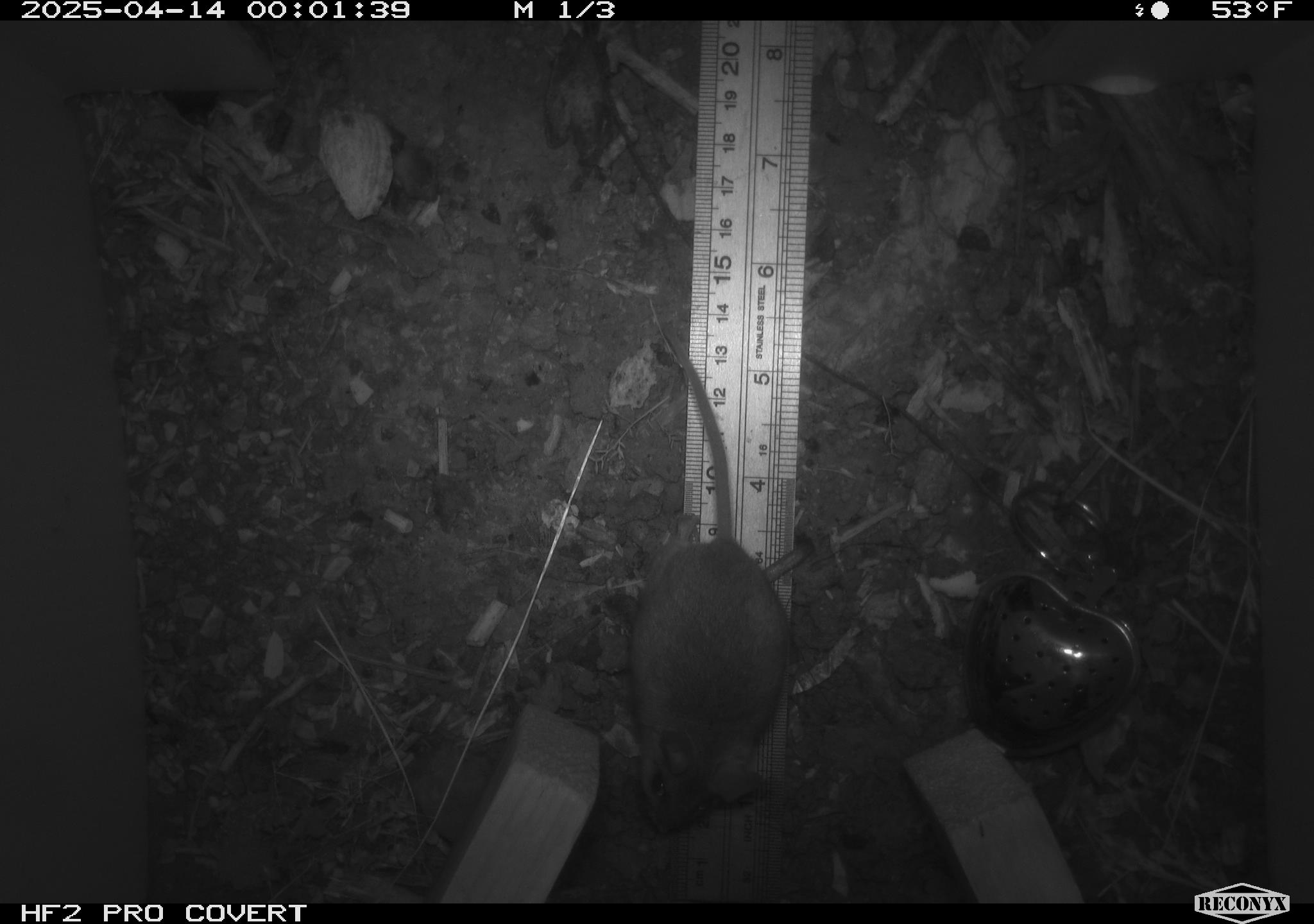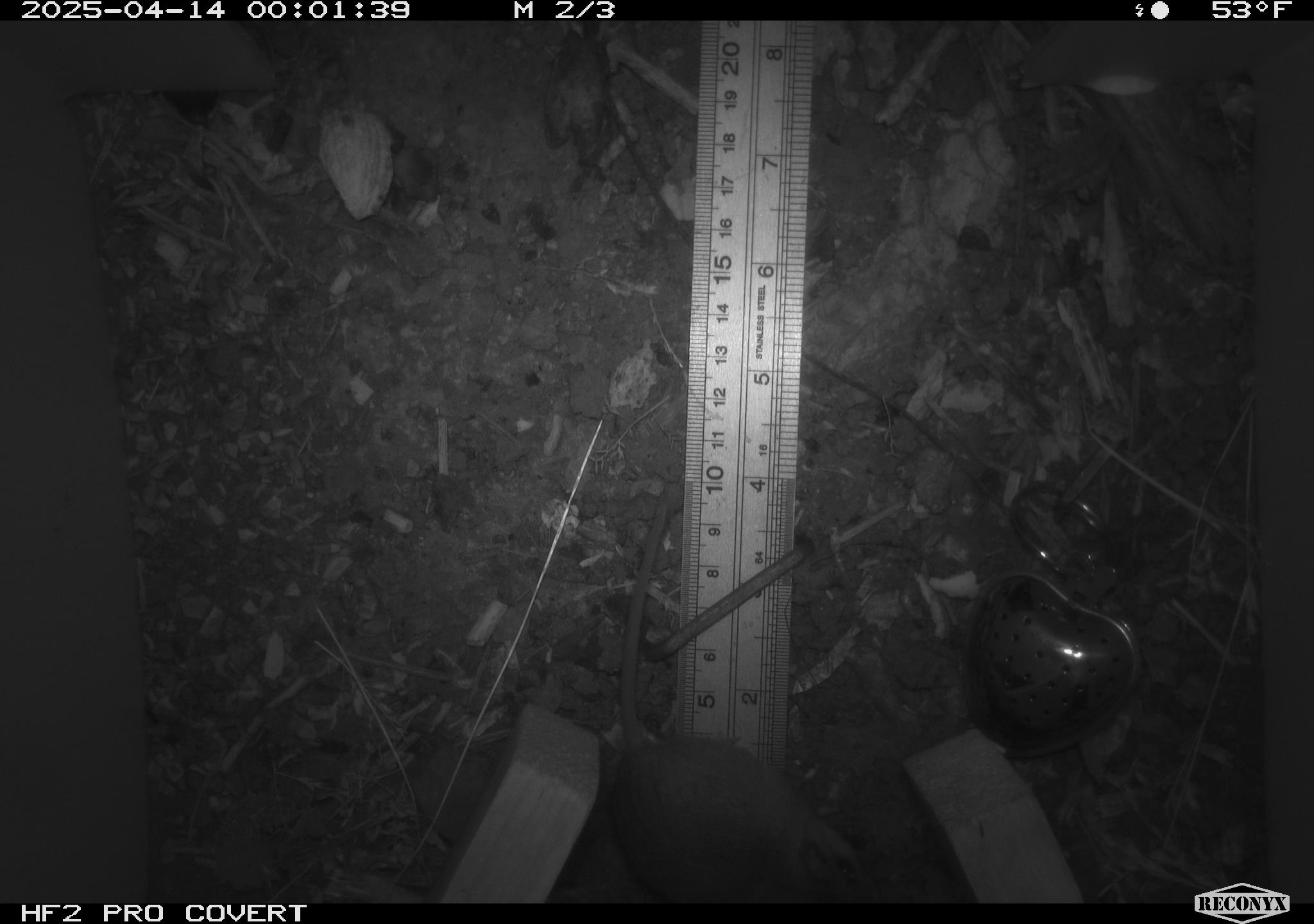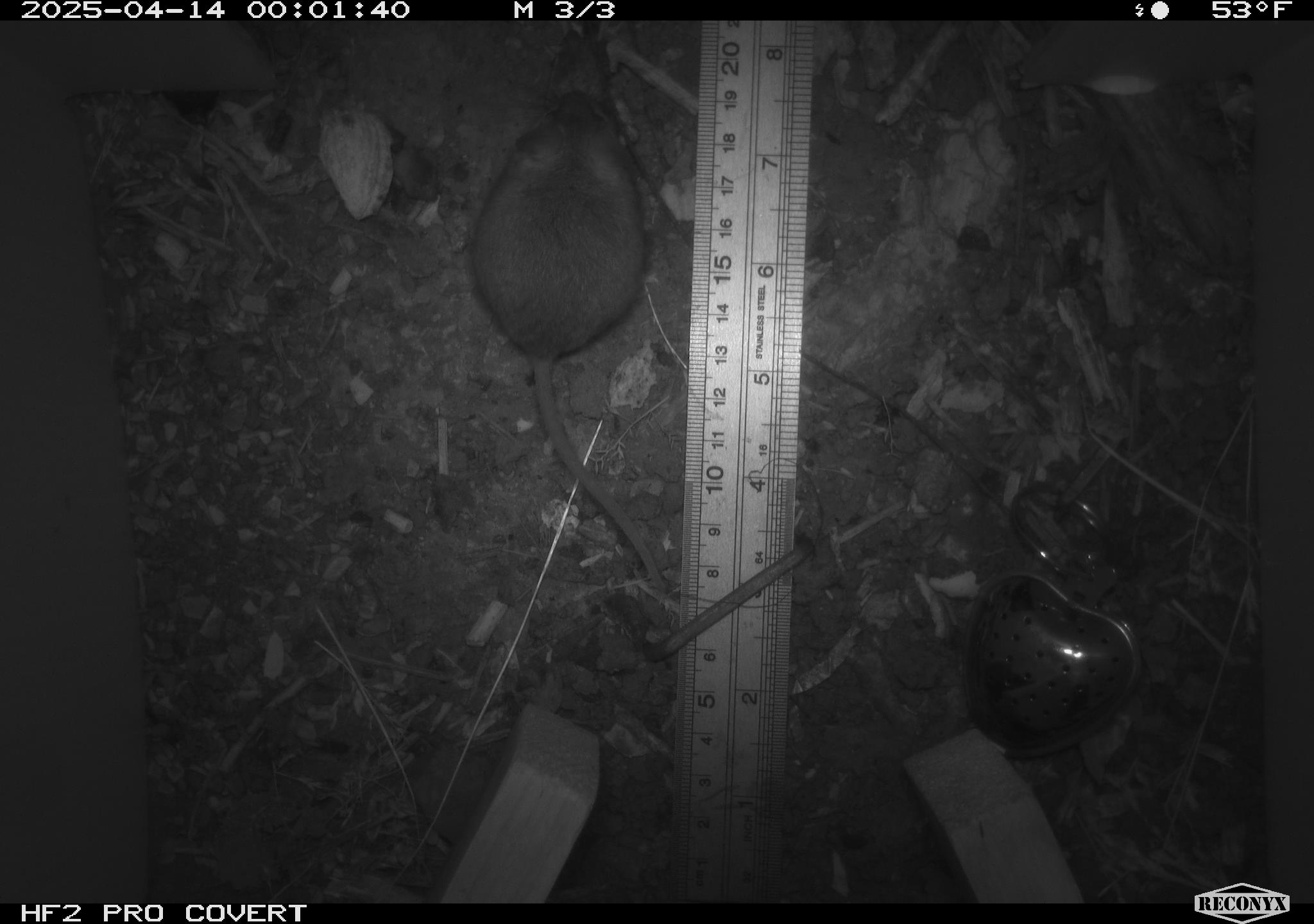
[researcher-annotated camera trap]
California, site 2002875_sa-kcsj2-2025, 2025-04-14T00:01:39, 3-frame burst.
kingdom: Animalia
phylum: Chordata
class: Mammalia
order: Rodentia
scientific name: Rodentia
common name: rodent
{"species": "rodent (Rodentia)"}